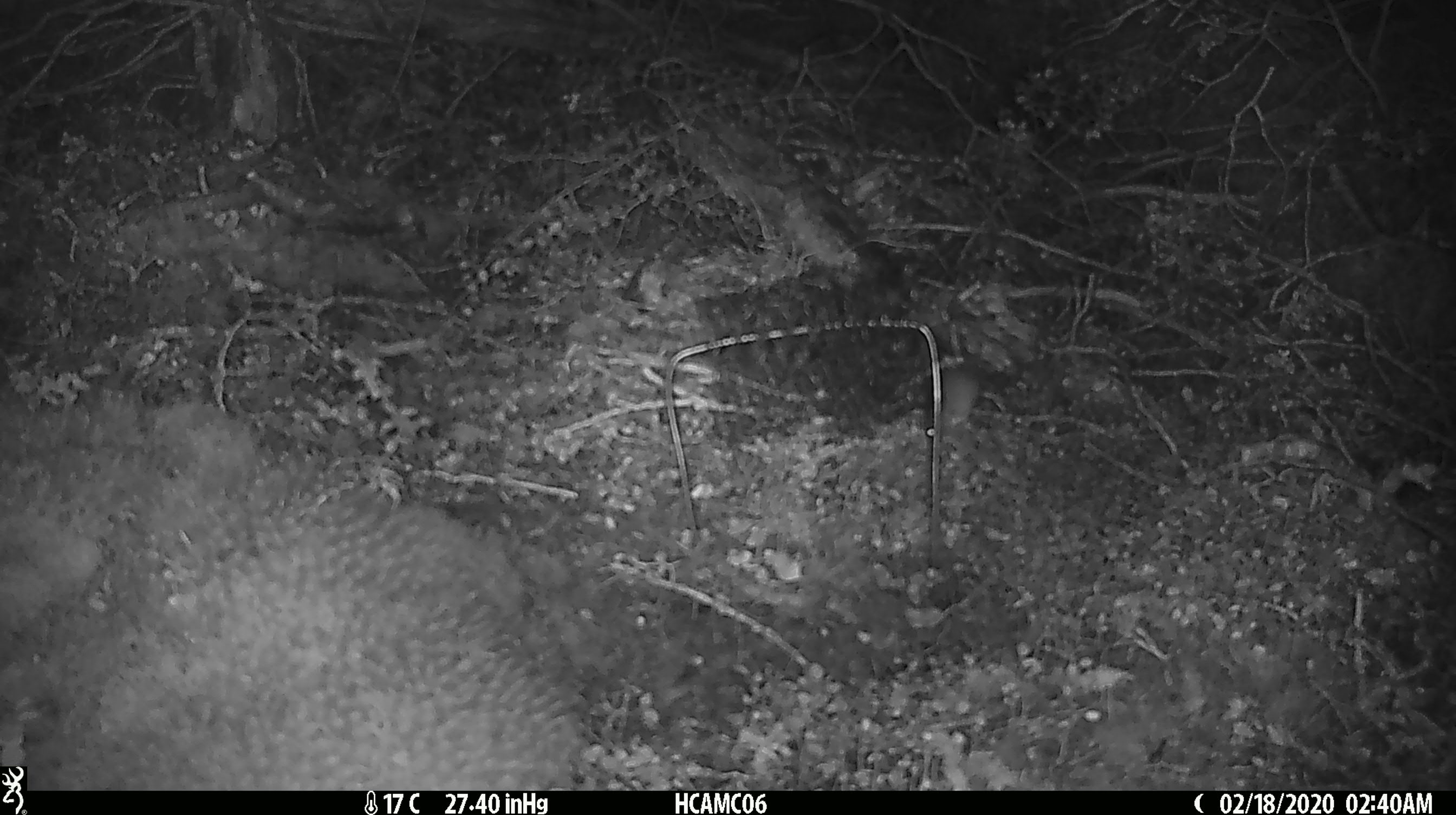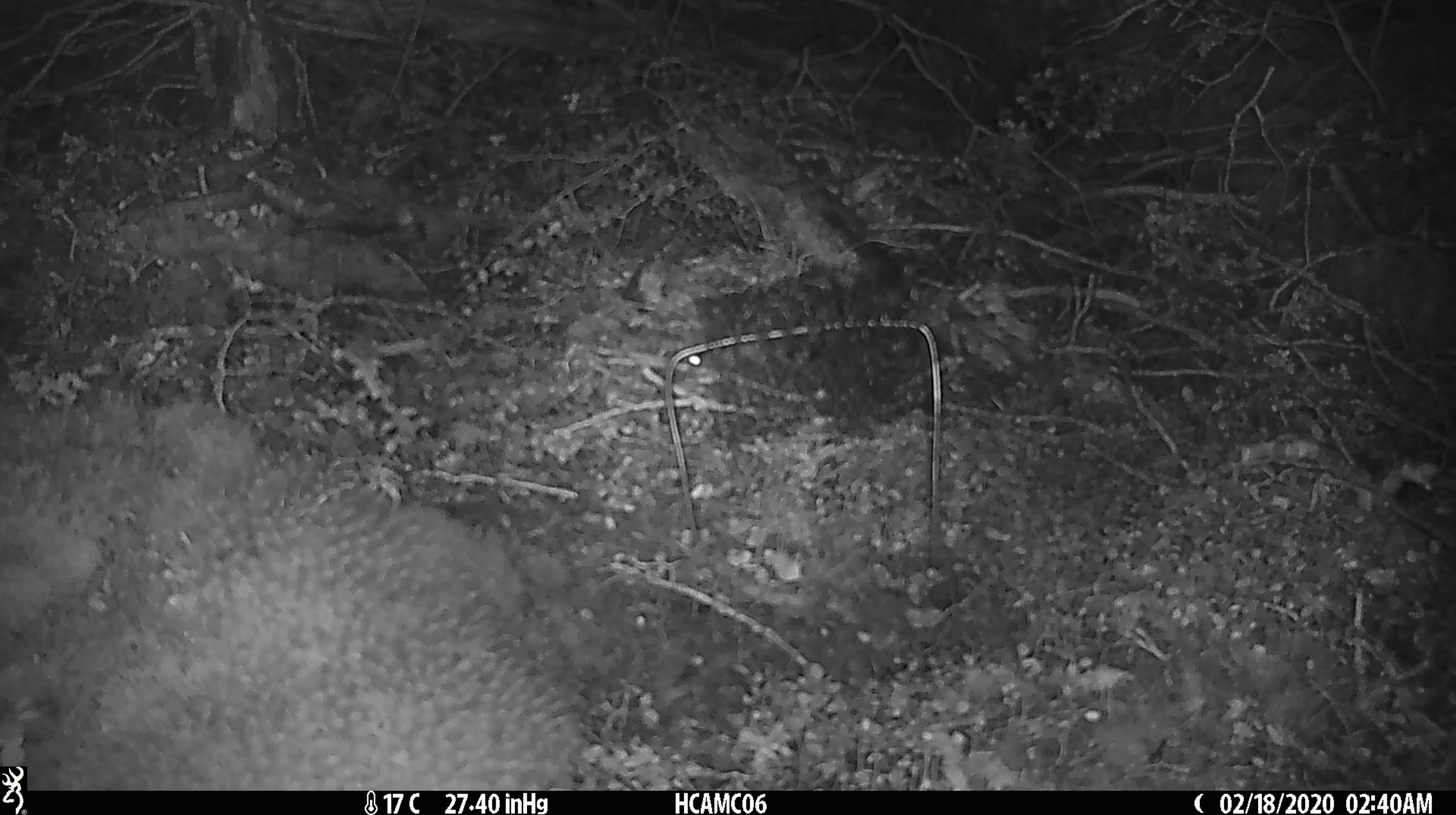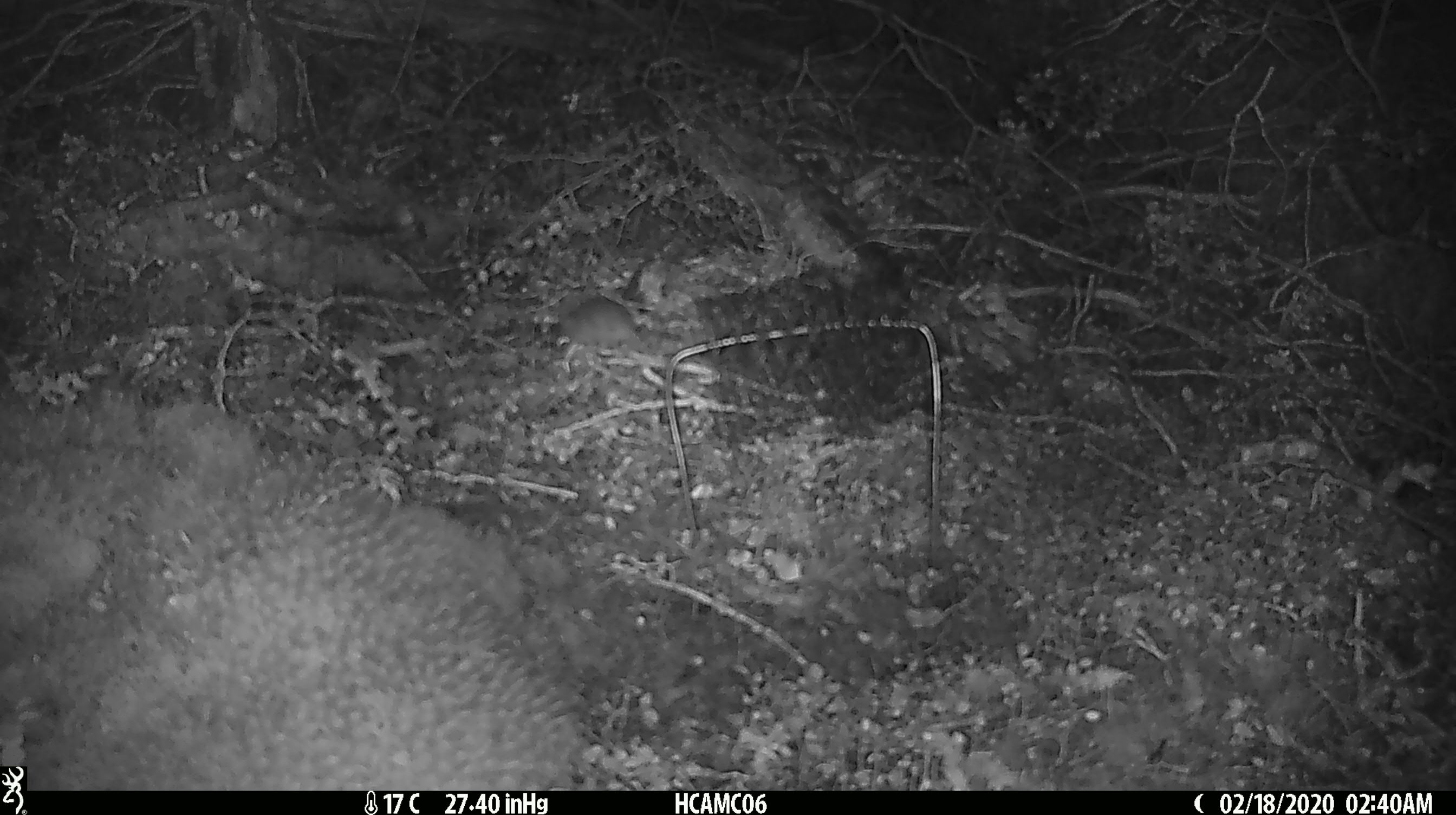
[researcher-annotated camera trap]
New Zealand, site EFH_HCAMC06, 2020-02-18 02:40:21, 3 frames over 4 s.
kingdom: Animalia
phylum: Chordata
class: Mammalia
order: Rodentia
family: Muridae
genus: Mus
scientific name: Mus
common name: mouse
Mouse (Mus).